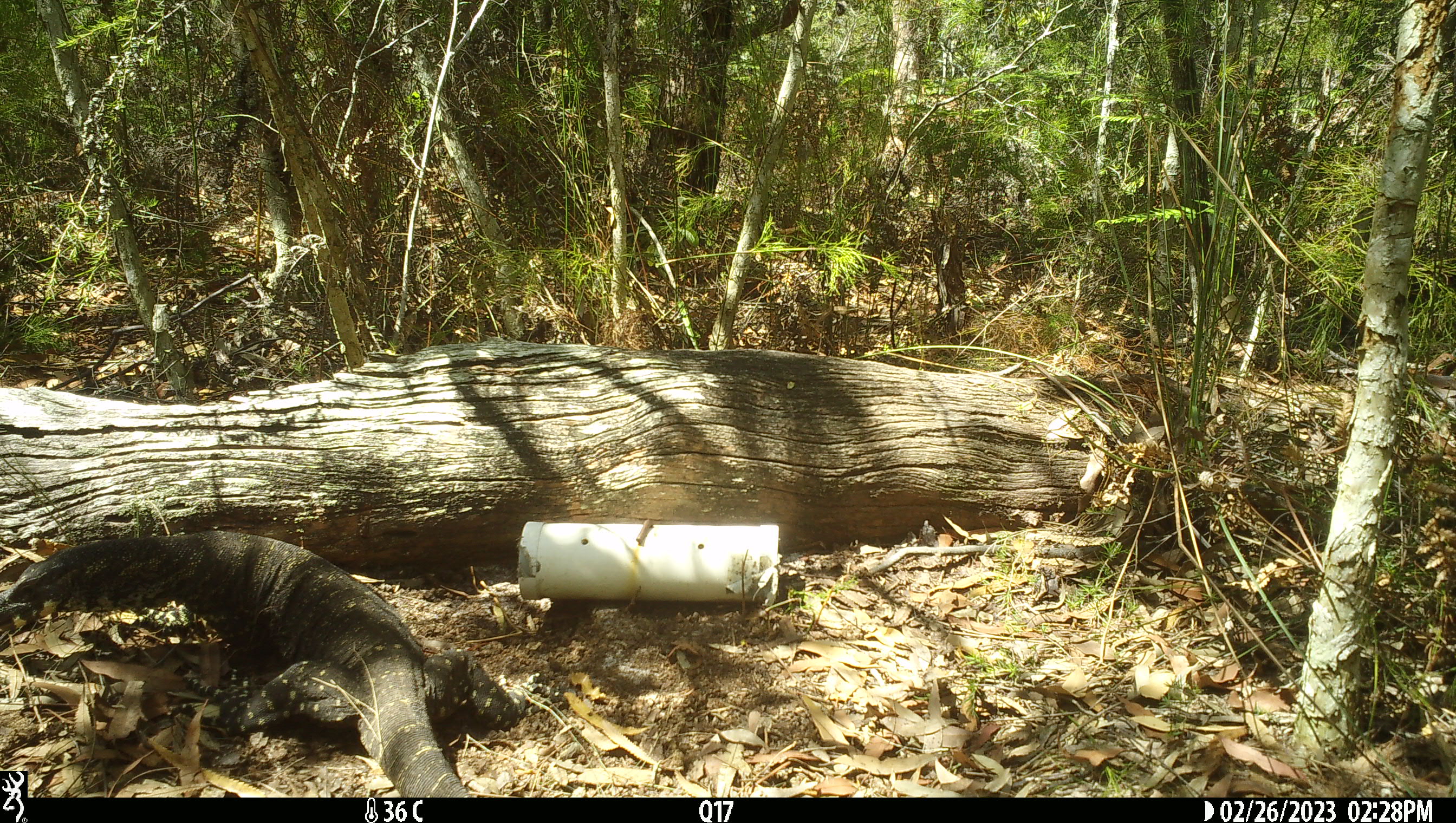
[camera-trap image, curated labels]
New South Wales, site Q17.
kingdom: Animalia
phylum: Chordata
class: Reptilia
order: Squamata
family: Varanidae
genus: Varanus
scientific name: Varanus varius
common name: lace monitor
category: goanna